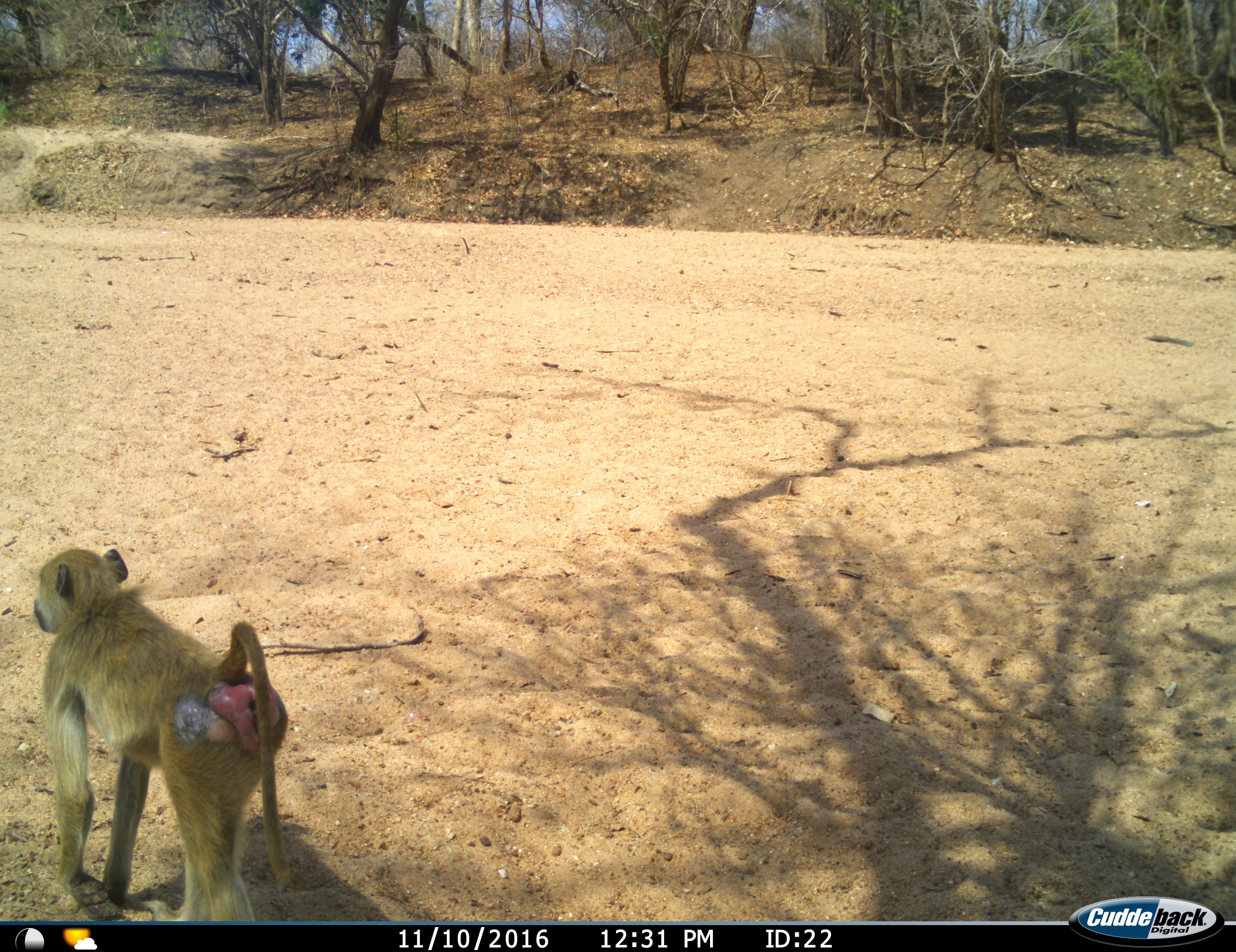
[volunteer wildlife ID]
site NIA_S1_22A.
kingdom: Animalia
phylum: Chordata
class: Mammalia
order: Primates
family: Cercopithecidae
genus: Papio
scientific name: Papio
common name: baboon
Baboon (Papio), count 1. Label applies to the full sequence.